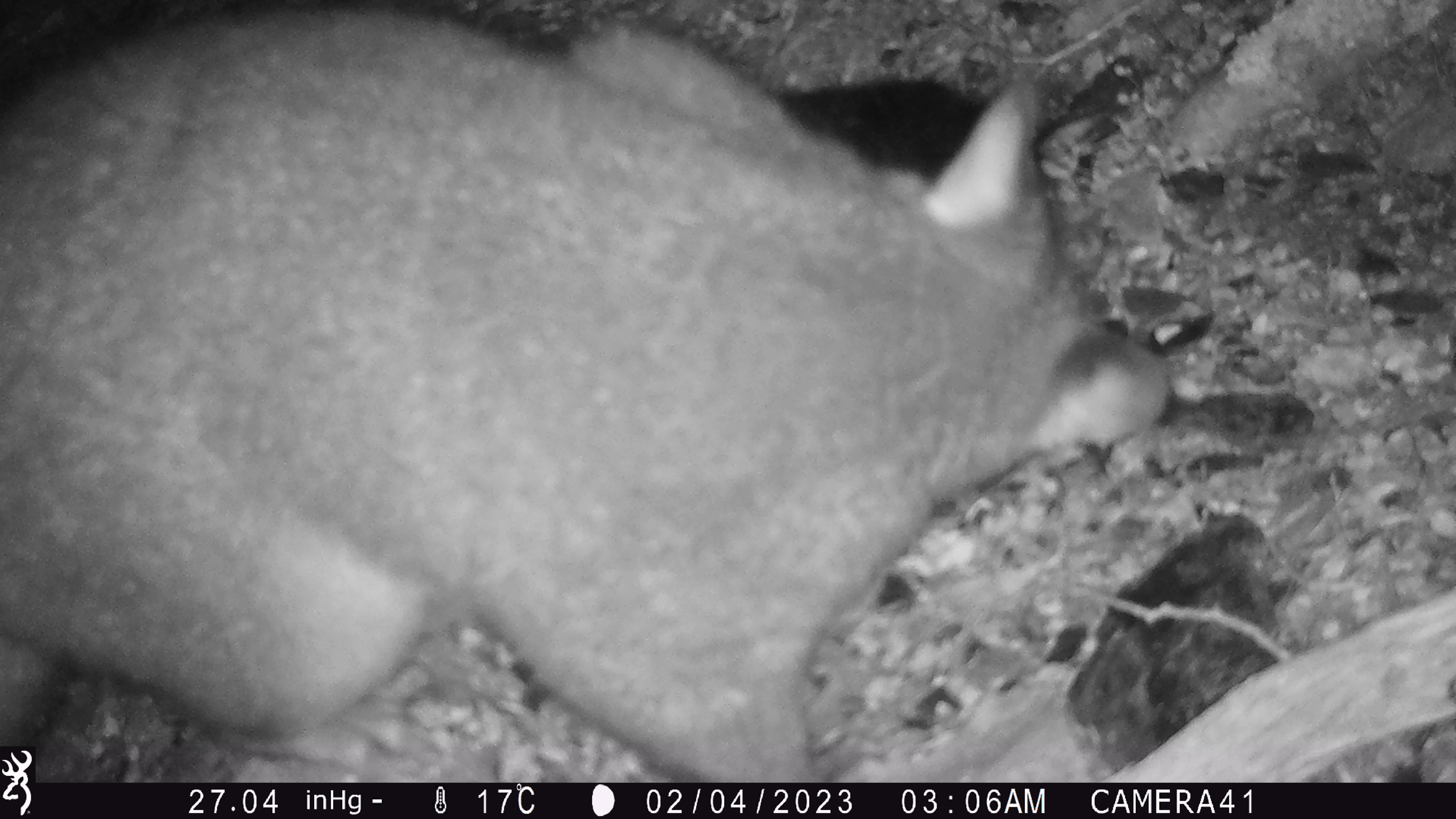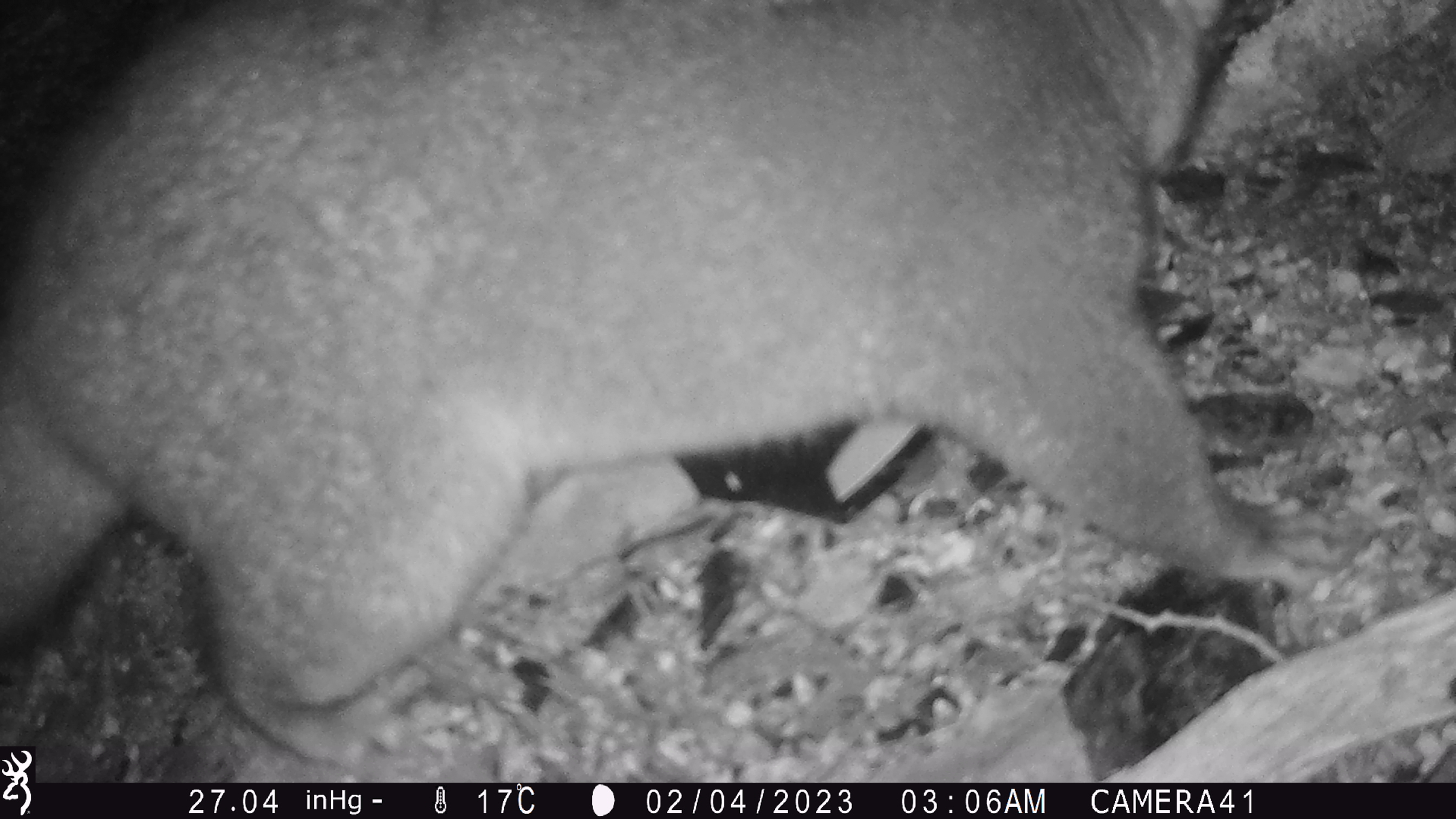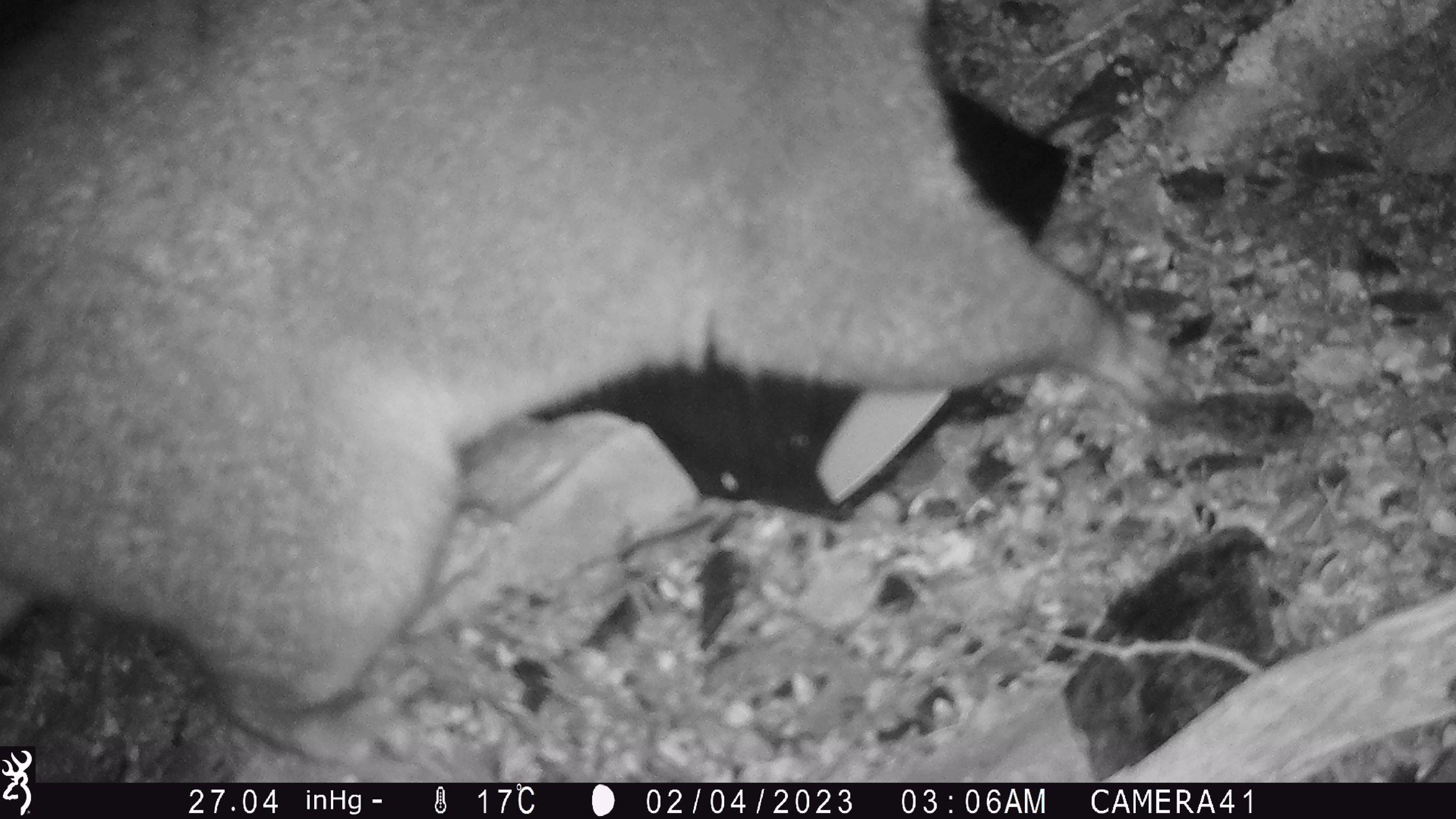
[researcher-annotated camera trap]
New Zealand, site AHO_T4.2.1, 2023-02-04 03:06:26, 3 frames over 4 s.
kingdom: Animalia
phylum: Chordata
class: Mammalia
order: Carnivora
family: Mustelidae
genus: Mustela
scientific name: Mustela erminea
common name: stoat